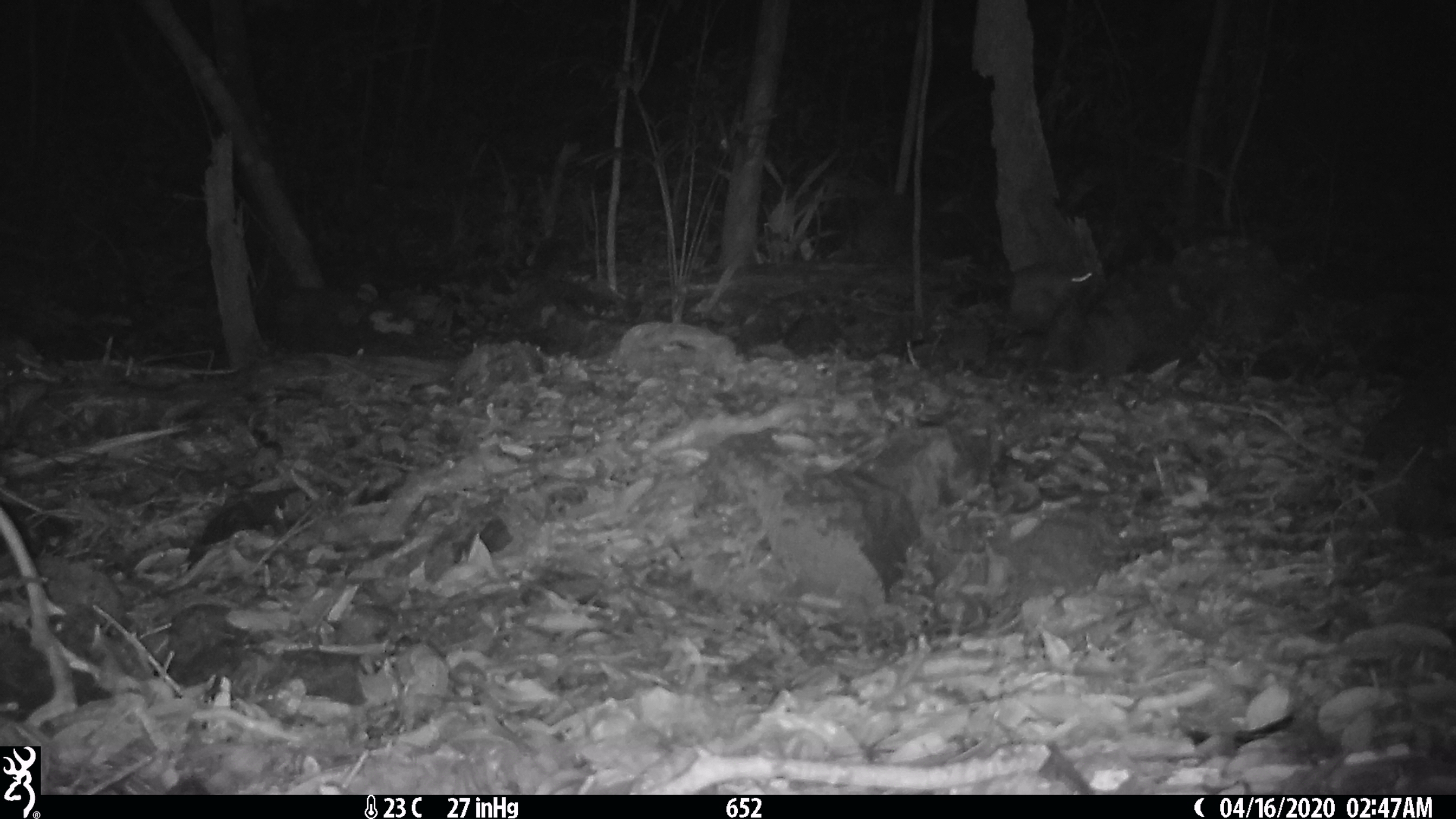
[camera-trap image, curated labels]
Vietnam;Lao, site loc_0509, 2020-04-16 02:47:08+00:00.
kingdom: Animalia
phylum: Chordata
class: Mammalia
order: Rodentia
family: Muridae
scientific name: Muridae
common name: old-world mice and rats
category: unidentified murid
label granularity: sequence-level